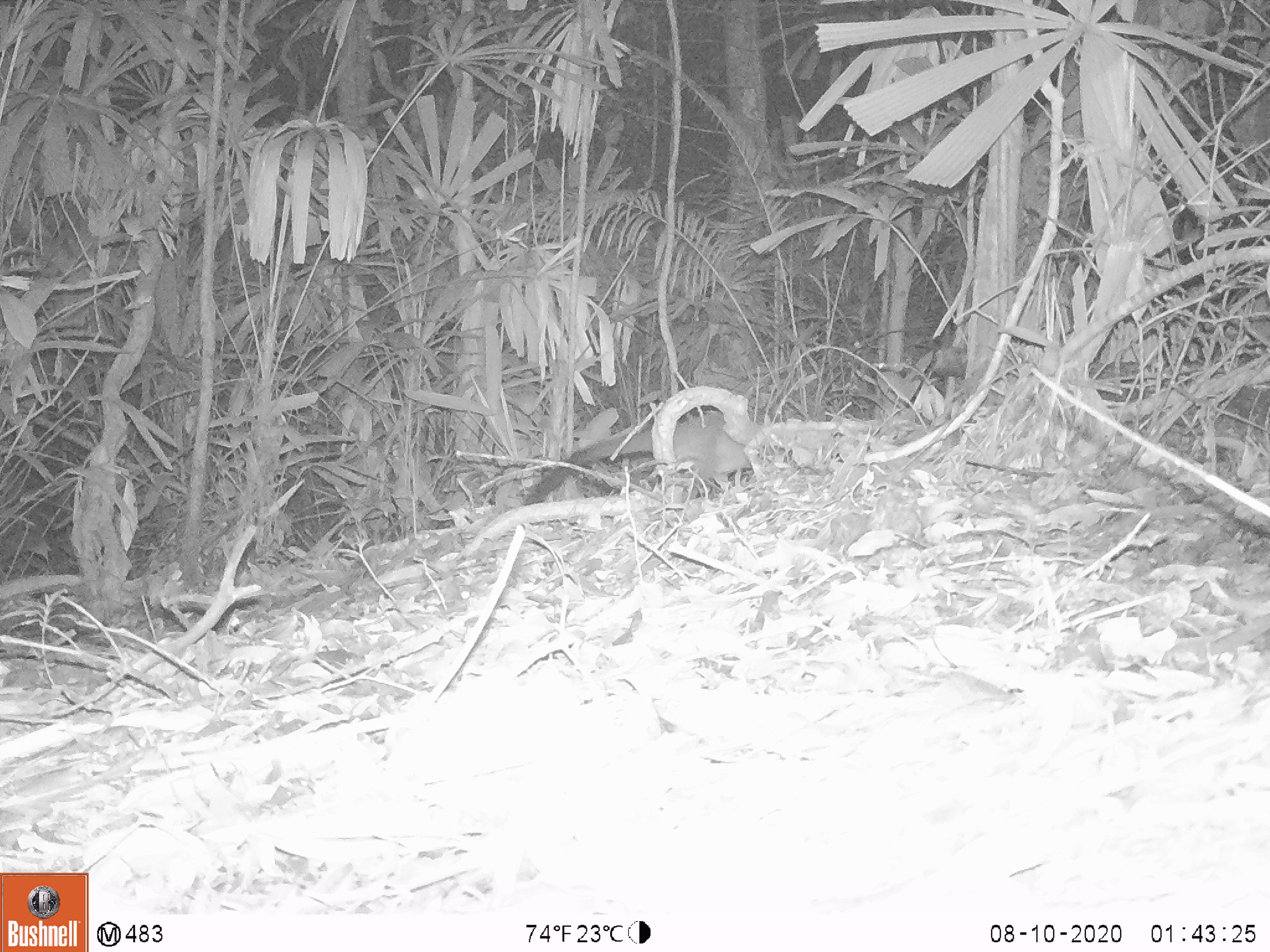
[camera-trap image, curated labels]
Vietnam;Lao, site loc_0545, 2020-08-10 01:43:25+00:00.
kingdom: Animalia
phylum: Chordata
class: Mammalia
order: Carnivora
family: Viverridae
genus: Paguma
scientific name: Paguma larvata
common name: masked palm civet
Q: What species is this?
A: Masked palm civet (Paguma larvata).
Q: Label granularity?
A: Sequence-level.